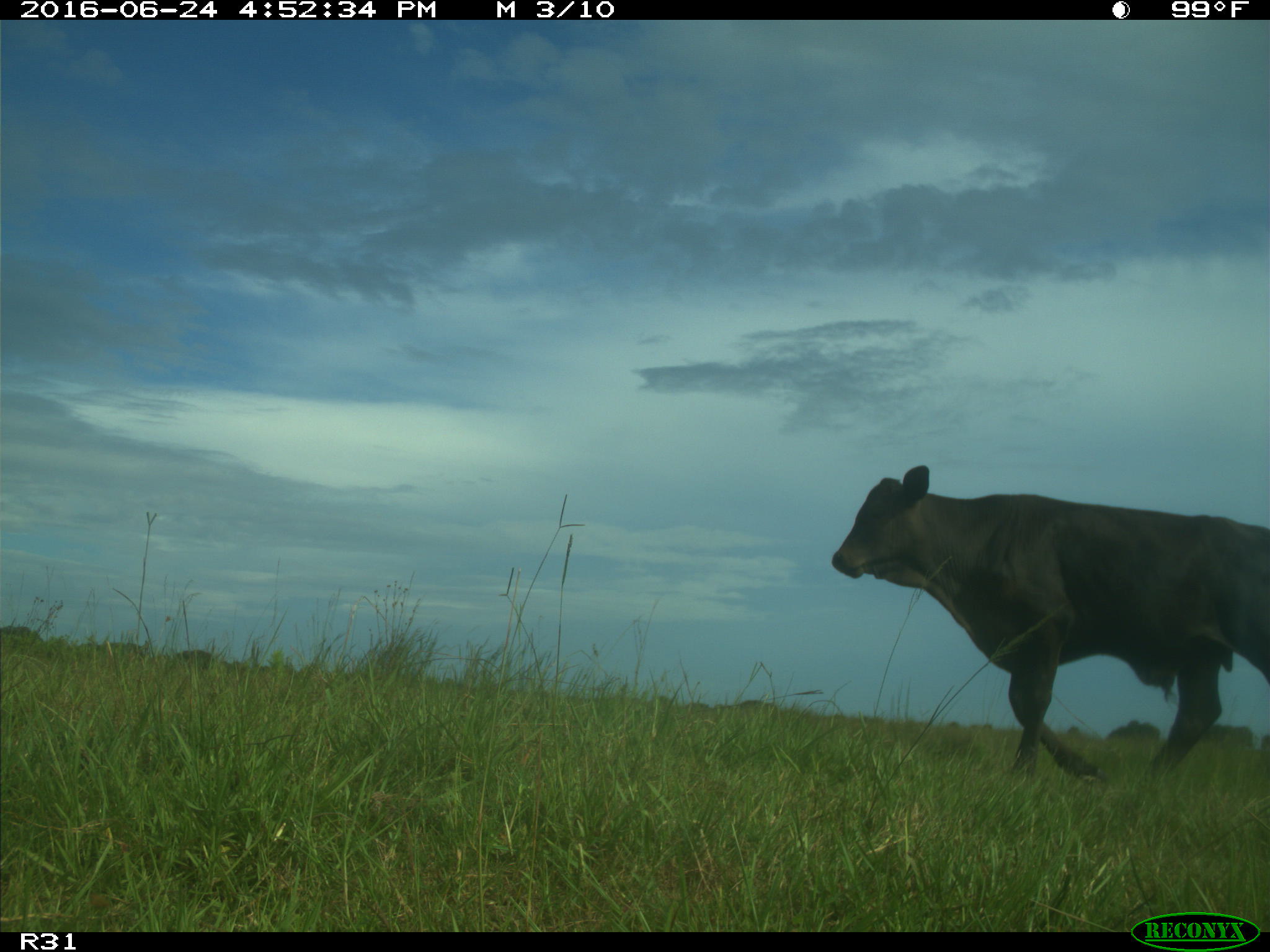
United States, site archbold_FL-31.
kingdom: Animalia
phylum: Chordata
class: Mammalia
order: Artiodactyla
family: Bovidae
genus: Bos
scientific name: Bos taurus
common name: domestic cow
Bos taurus (domestic cow).